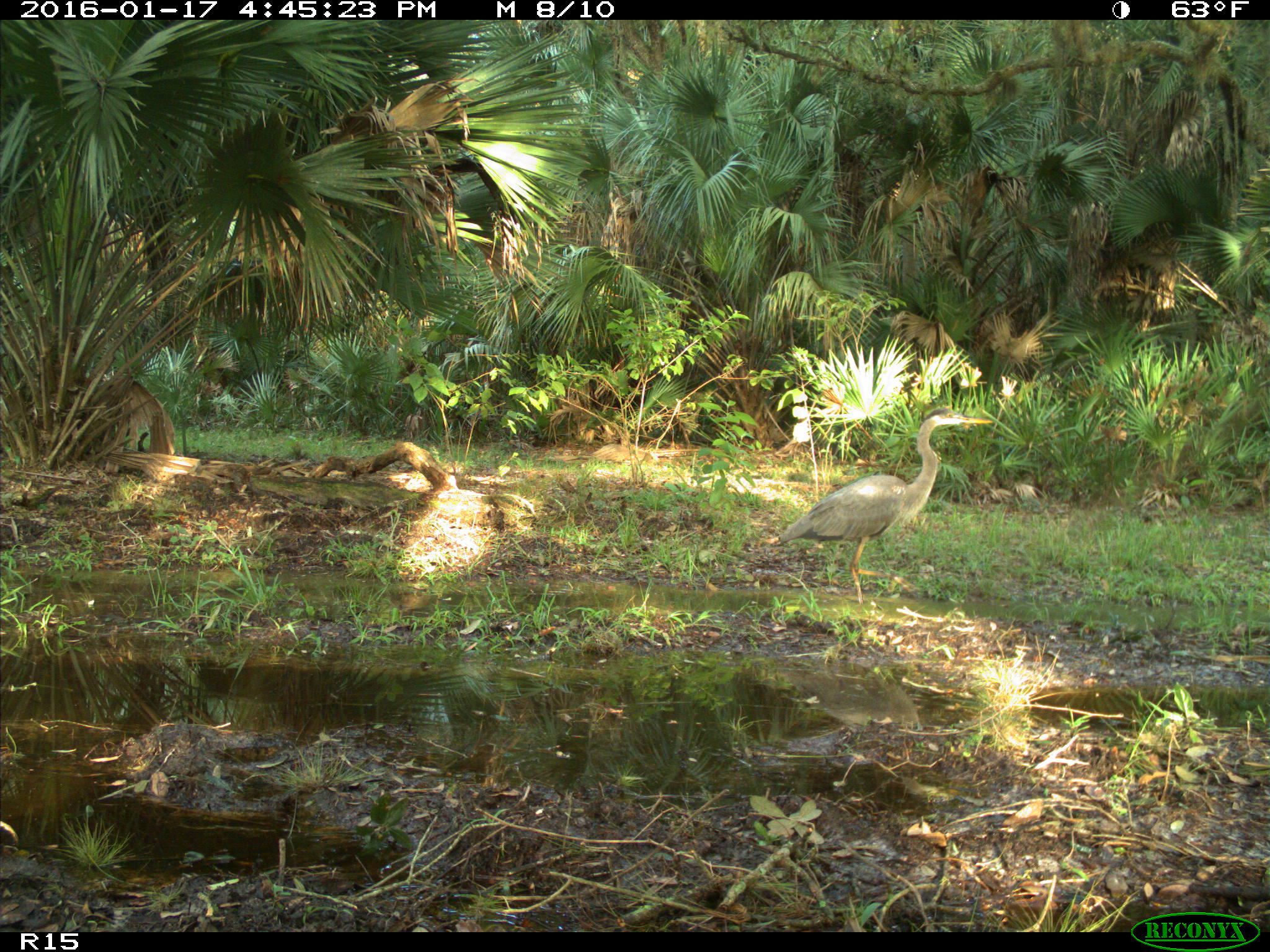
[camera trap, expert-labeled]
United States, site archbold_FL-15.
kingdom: Animalia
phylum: Chordata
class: Aves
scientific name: Aves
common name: birds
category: unidentified bird